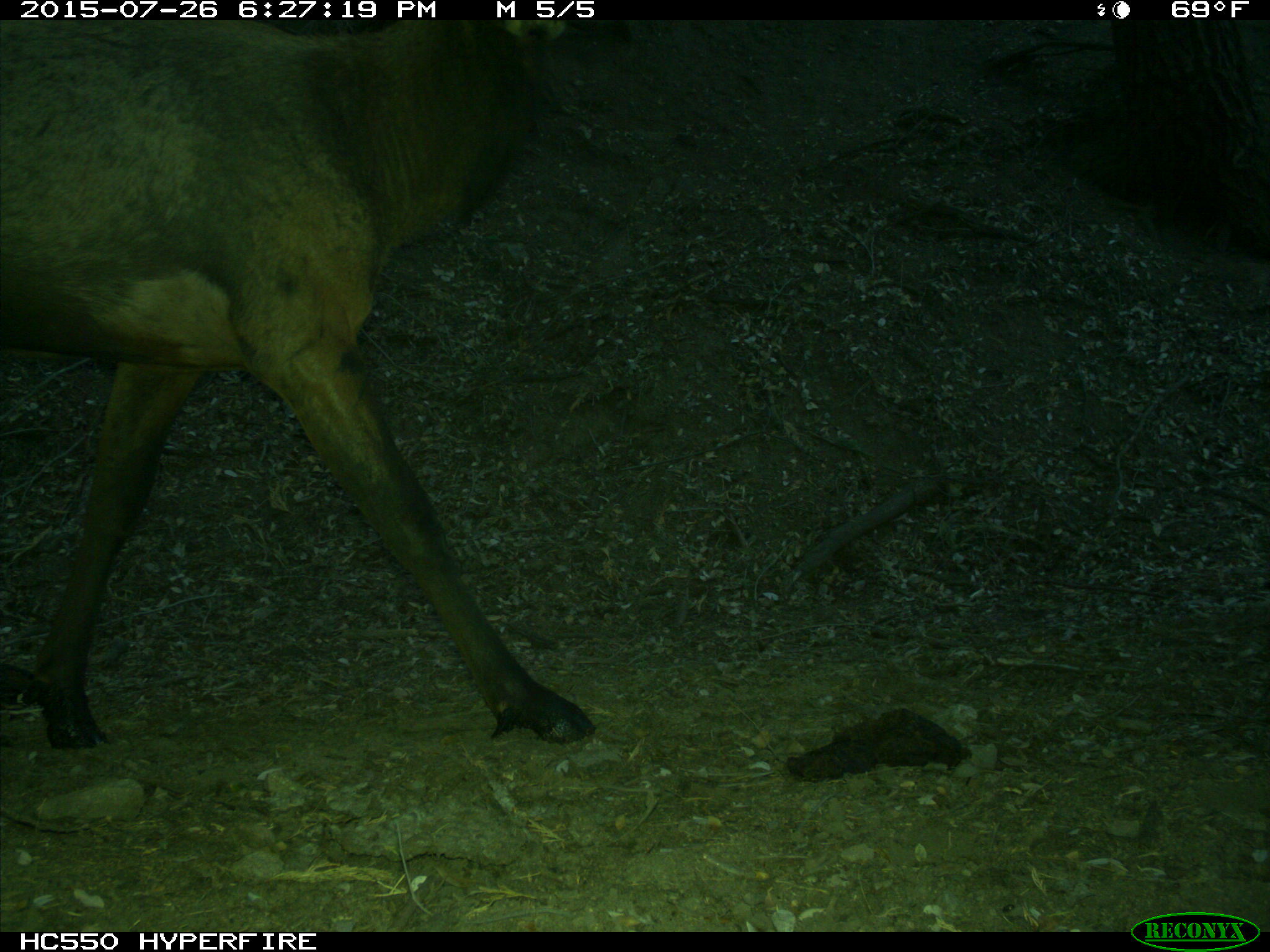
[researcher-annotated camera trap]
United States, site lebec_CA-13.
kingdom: Animalia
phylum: Chordata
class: Mammalia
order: Artiodactyla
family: Cervidae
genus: Cervus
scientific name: Cervus canadensis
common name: elk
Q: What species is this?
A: Cervus canadensis (elk).